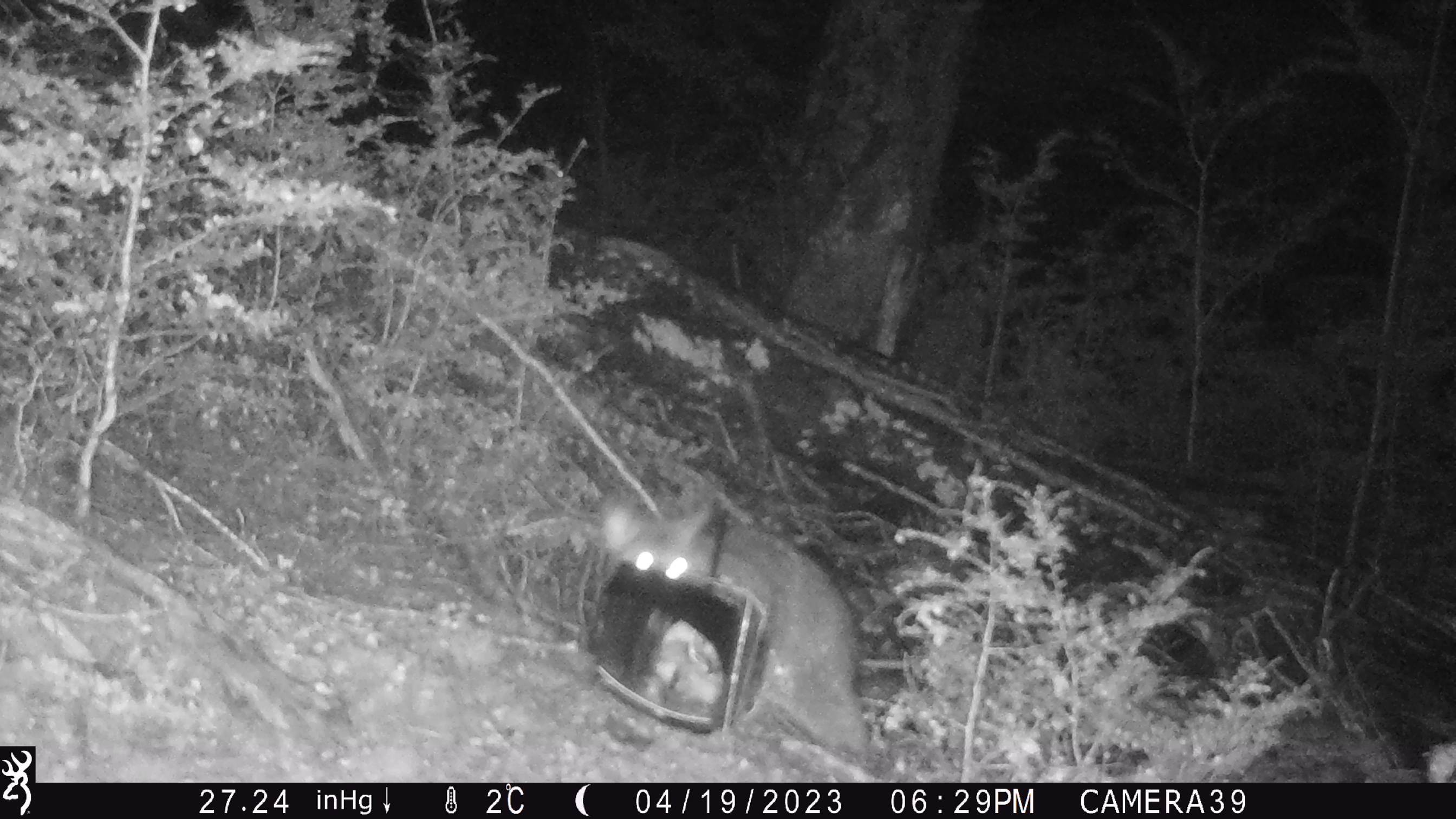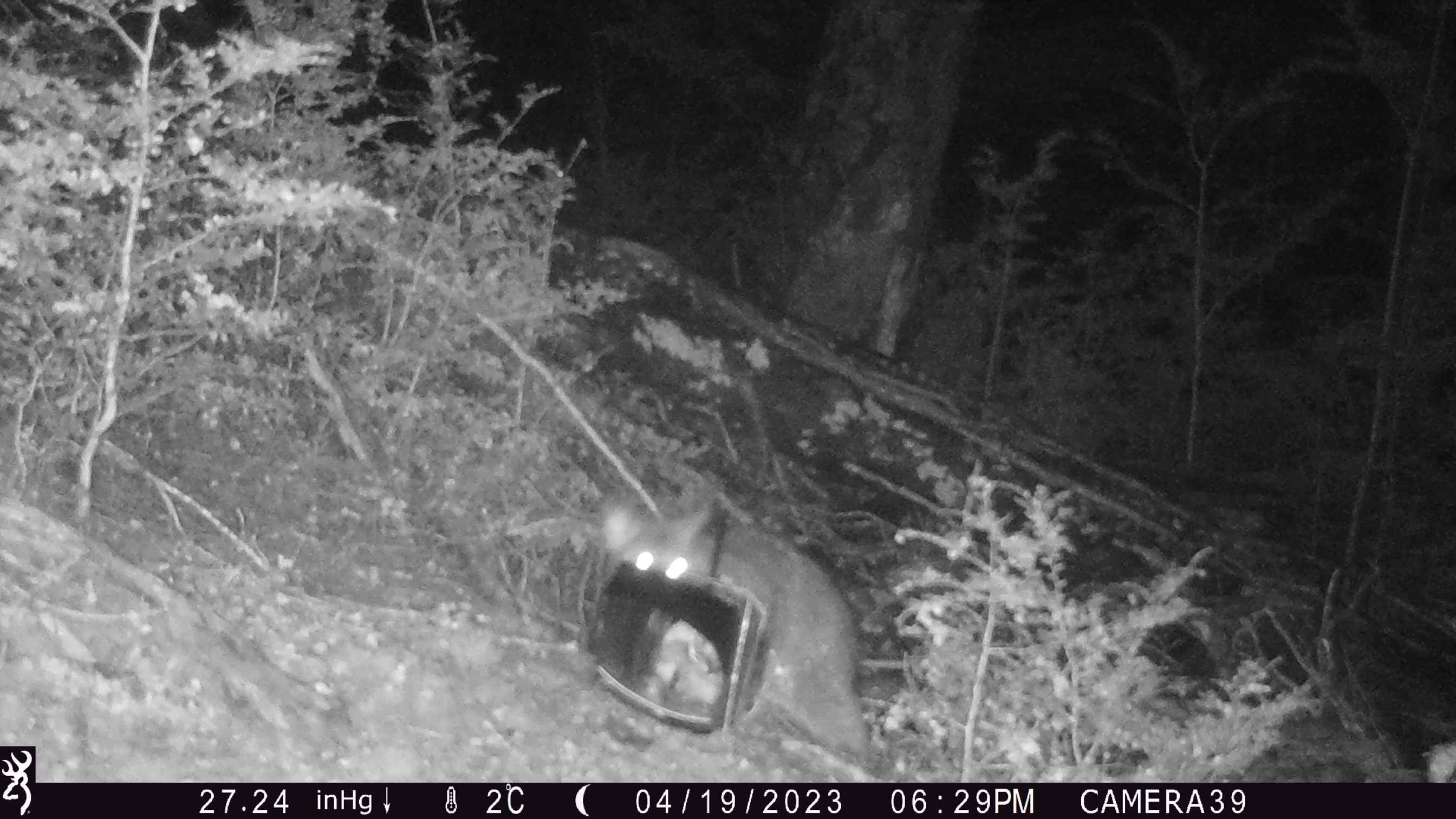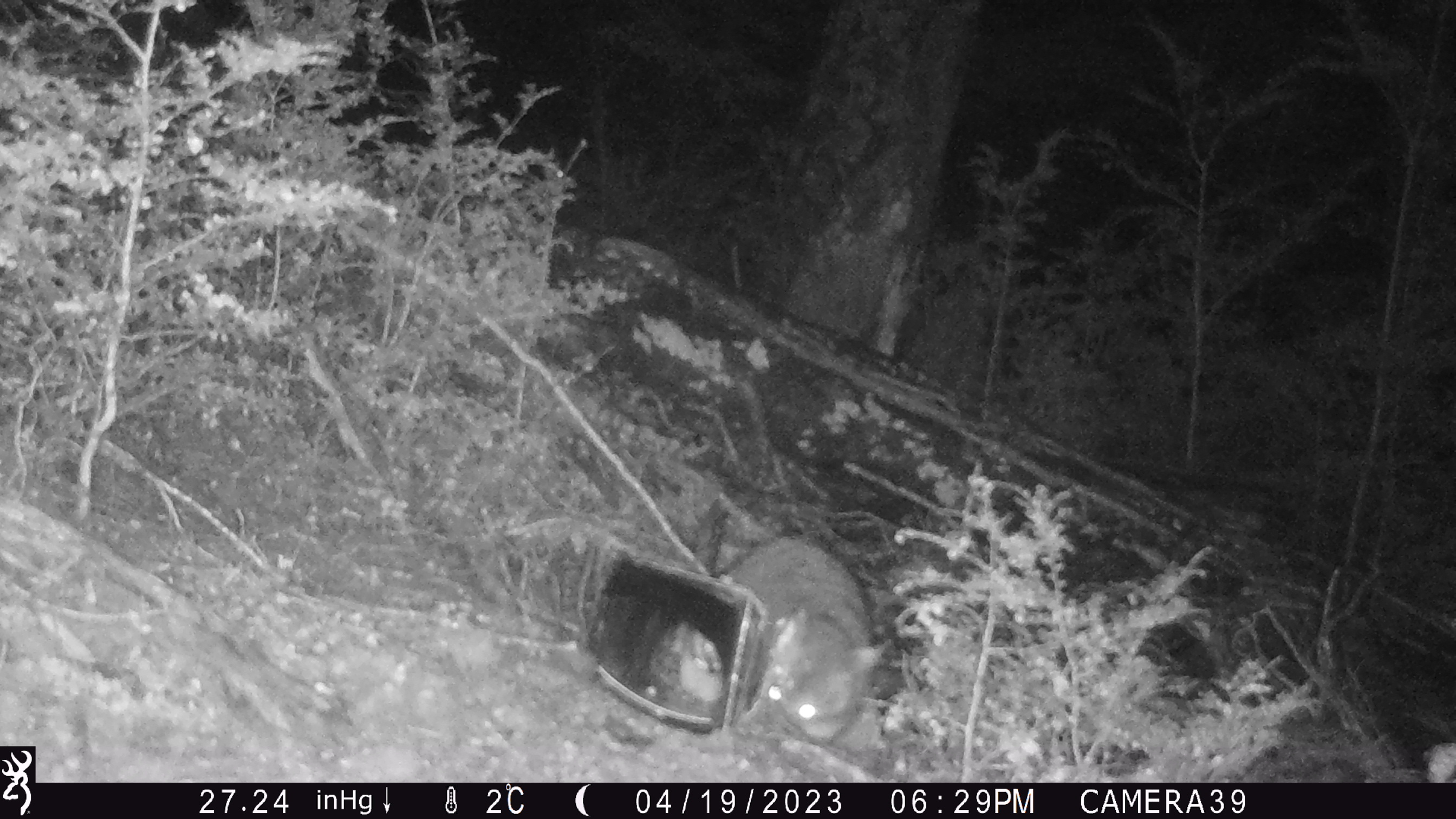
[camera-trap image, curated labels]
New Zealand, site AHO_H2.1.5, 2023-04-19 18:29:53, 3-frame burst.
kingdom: Animalia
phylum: Chordata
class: Mammalia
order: Diprotodontia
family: Phalangeridae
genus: Trichosurus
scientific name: Trichosurus vulpecula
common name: common brushtail possum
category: possum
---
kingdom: Animalia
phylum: Chordata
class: Mammalia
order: Carnivora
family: Mustelidae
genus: Mustela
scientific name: Mustela erminea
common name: stoat